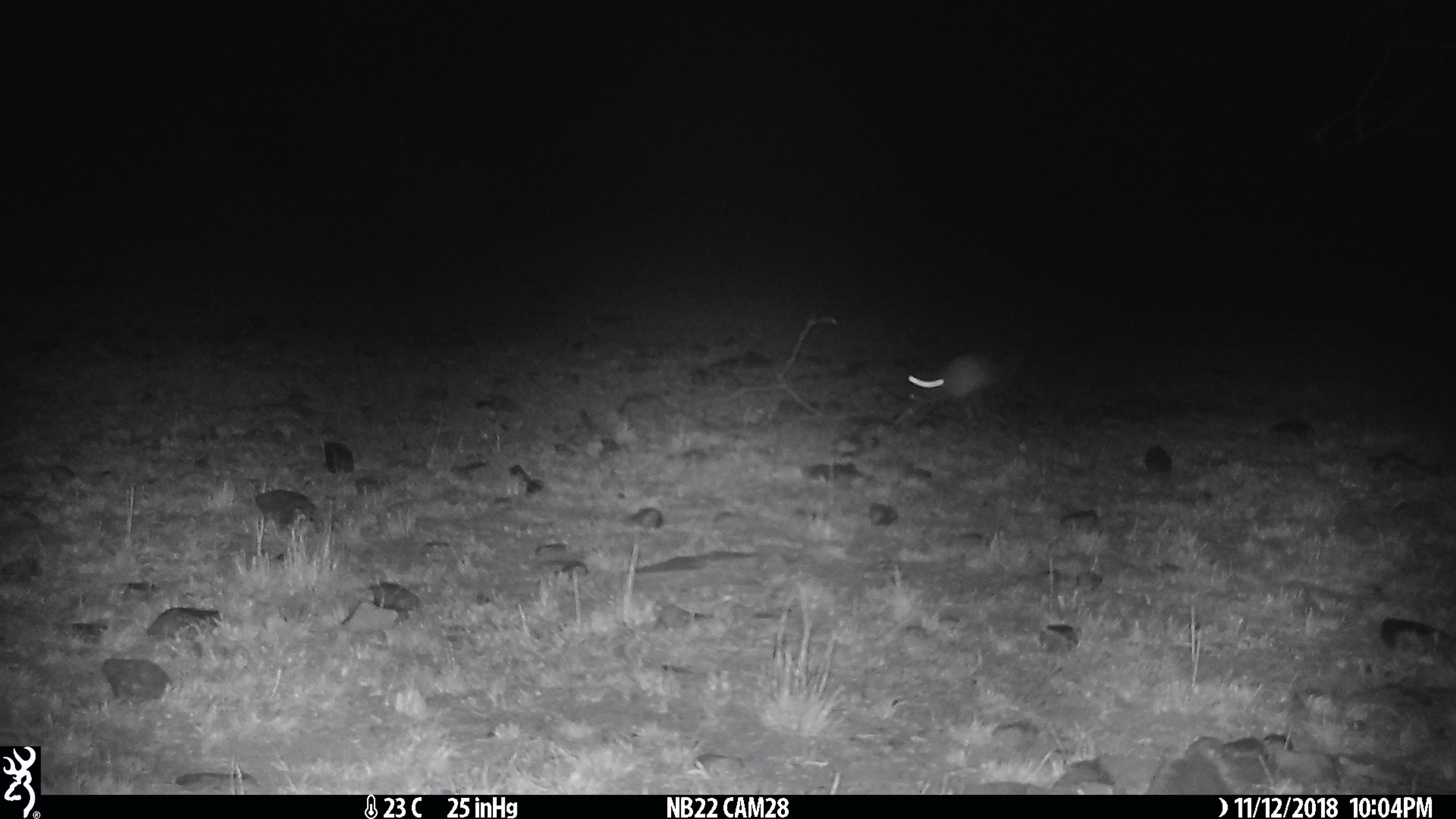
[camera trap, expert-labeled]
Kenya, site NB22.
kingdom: Animalia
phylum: Chordata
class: Mammalia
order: Rodentia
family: Pedetidae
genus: Pedetes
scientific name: Pedetes capensis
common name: springhare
Springhare (Pedetes capensis).